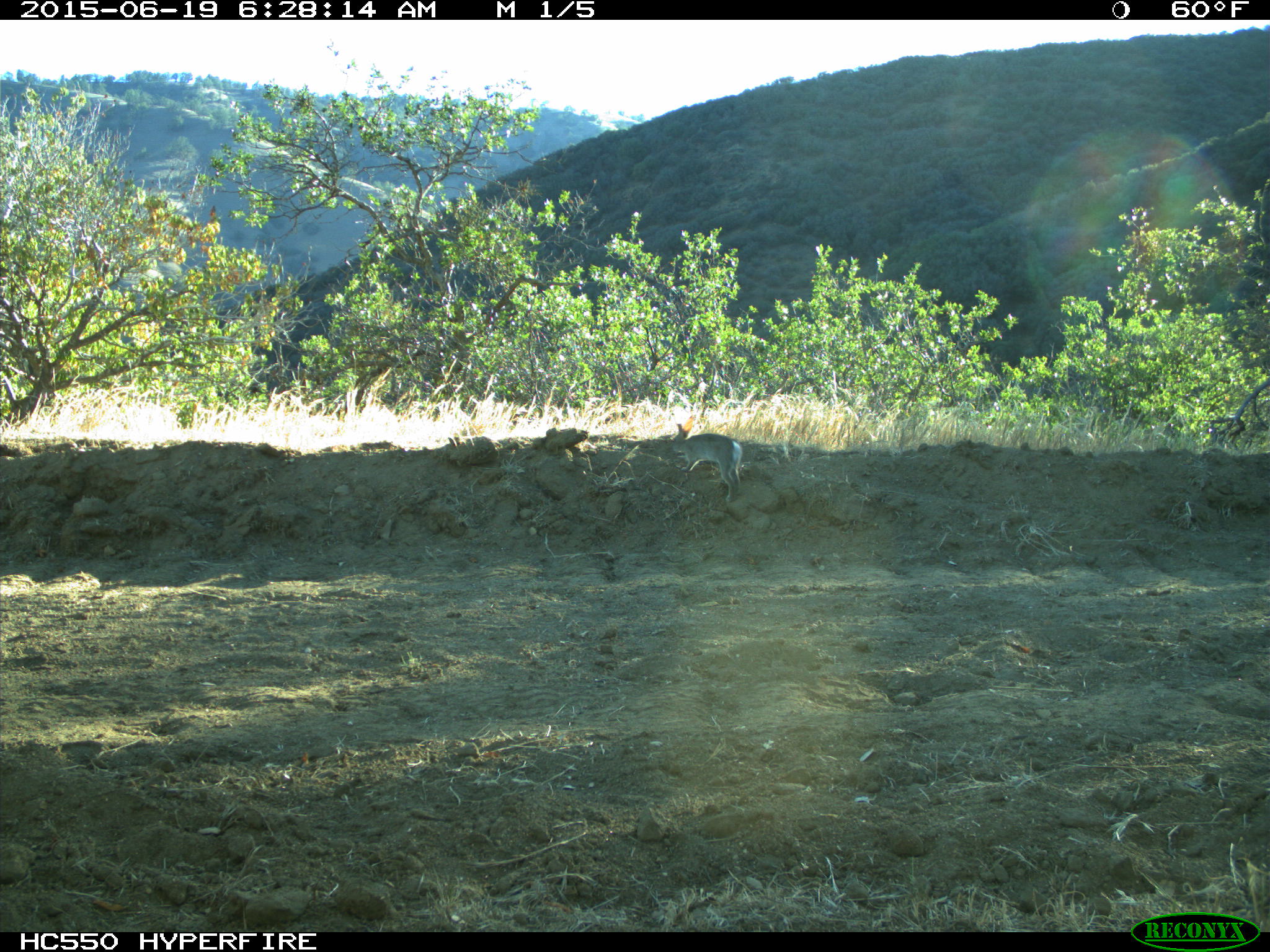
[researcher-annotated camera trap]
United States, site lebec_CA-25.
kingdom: Animalia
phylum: Chordata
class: Mammalia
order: Lagomorpha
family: Leporidae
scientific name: Leporidae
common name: rabbits and hares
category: unidentified rabbit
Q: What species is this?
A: Unidentified rabbit (rabbits and hares) (Leporidae).